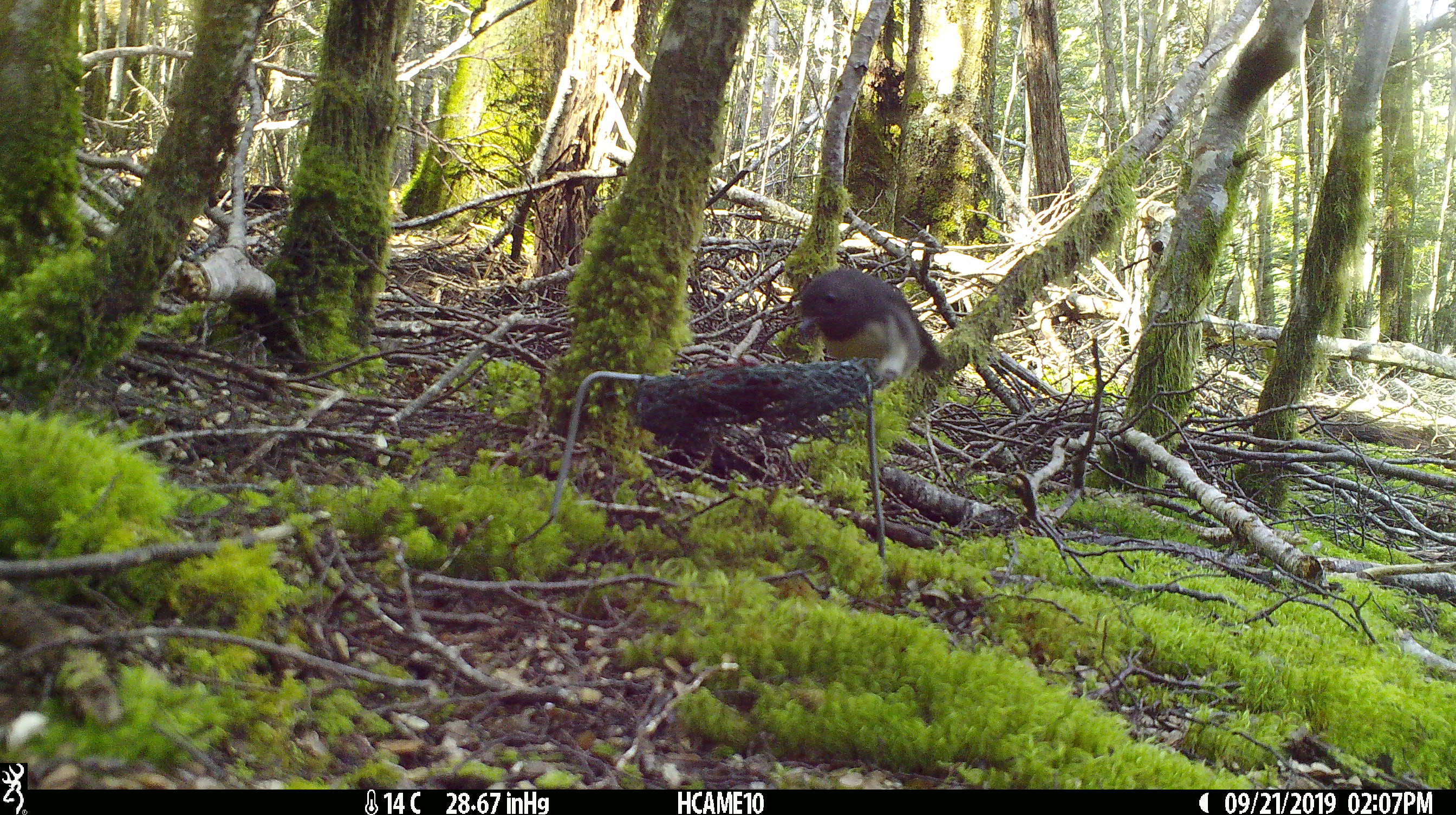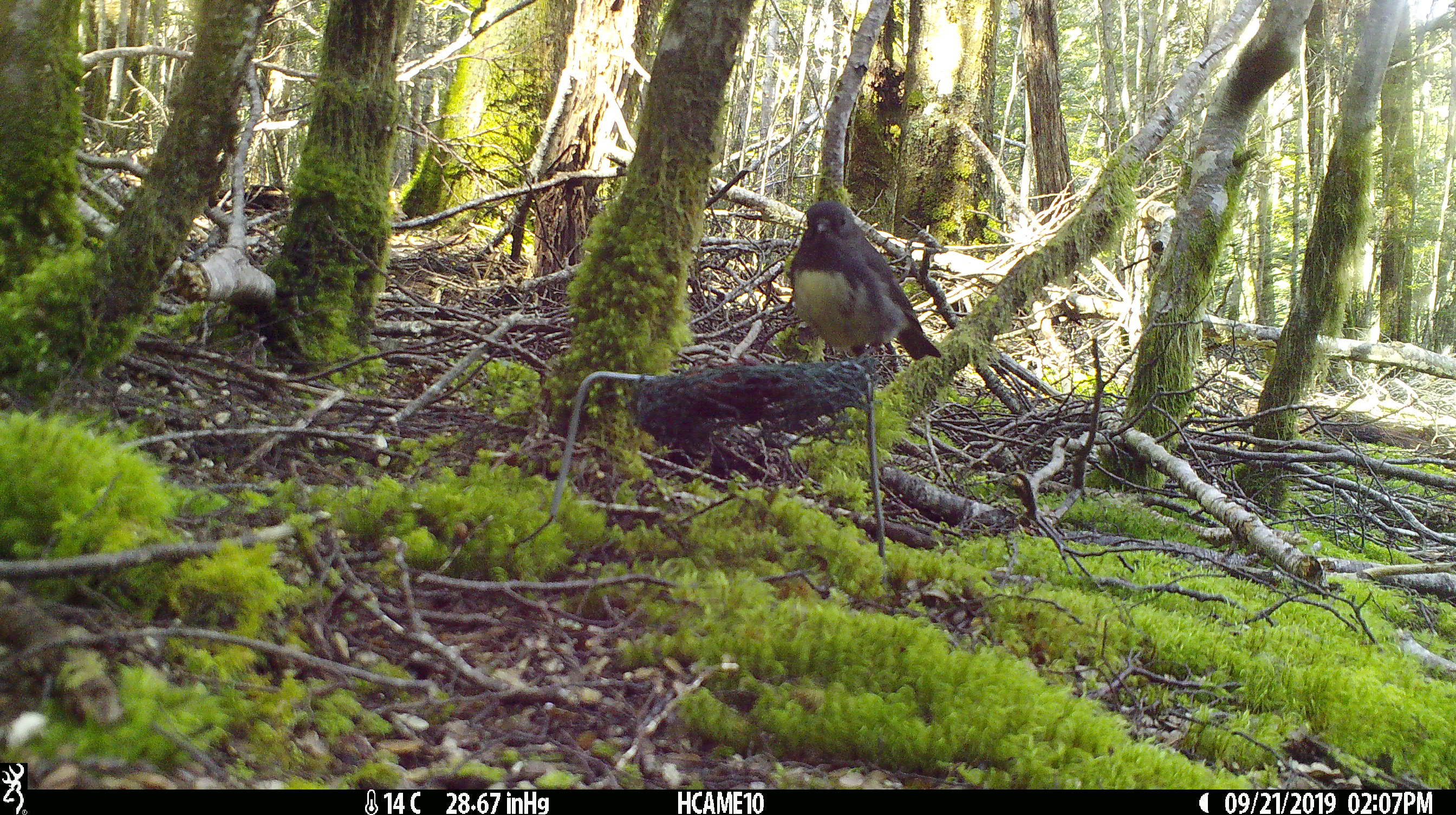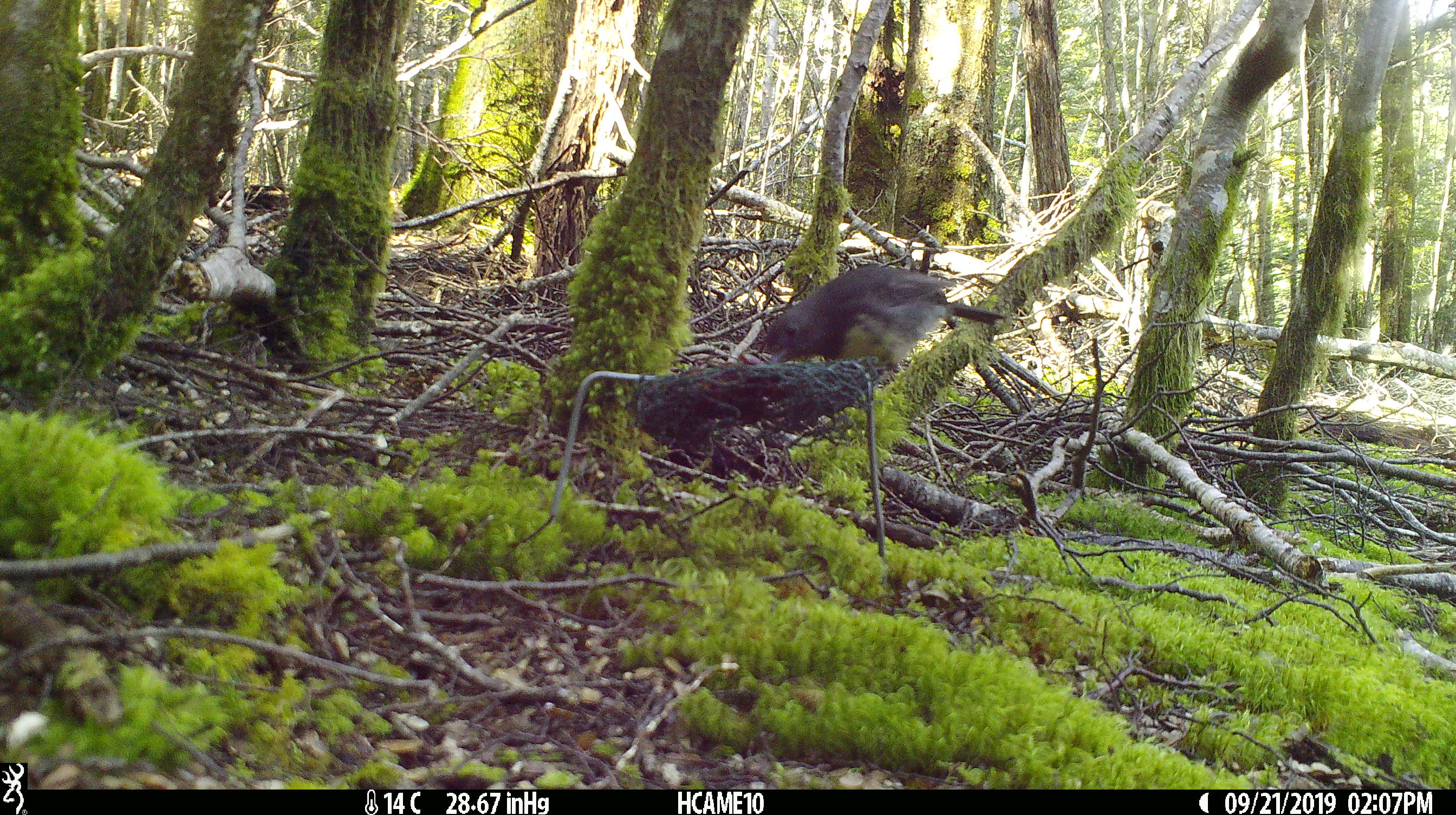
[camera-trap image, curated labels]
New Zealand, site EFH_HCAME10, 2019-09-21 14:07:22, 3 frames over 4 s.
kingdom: Animalia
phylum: Chordata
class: Aves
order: Passeriformes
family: Petroicidae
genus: Petroica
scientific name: Petroica australis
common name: new zealand robin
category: robin